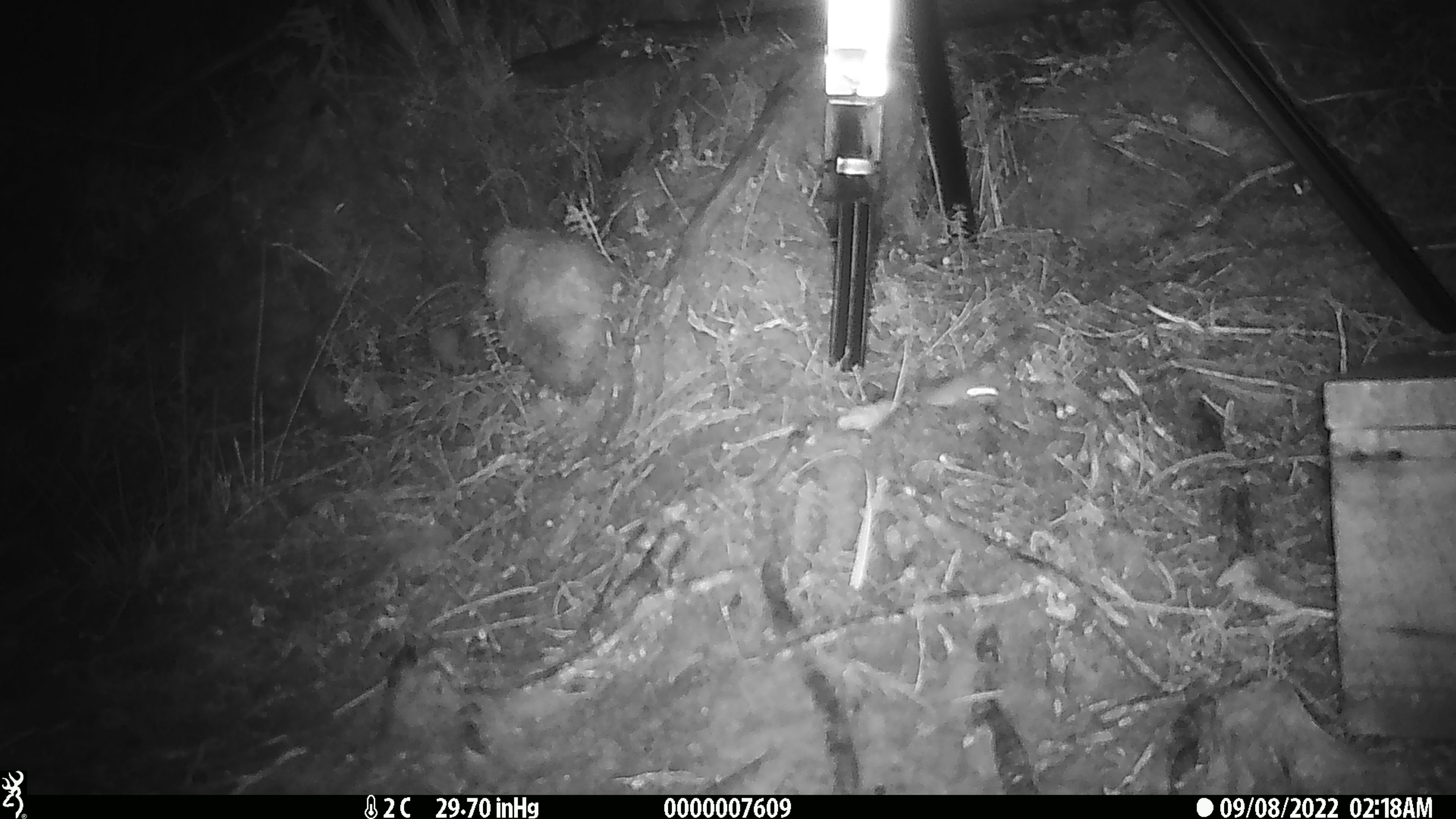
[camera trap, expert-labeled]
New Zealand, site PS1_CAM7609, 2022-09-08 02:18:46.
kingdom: Animalia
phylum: Chordata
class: Mammalia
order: Rodentia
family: Muridae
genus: Mus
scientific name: Mus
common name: mouse